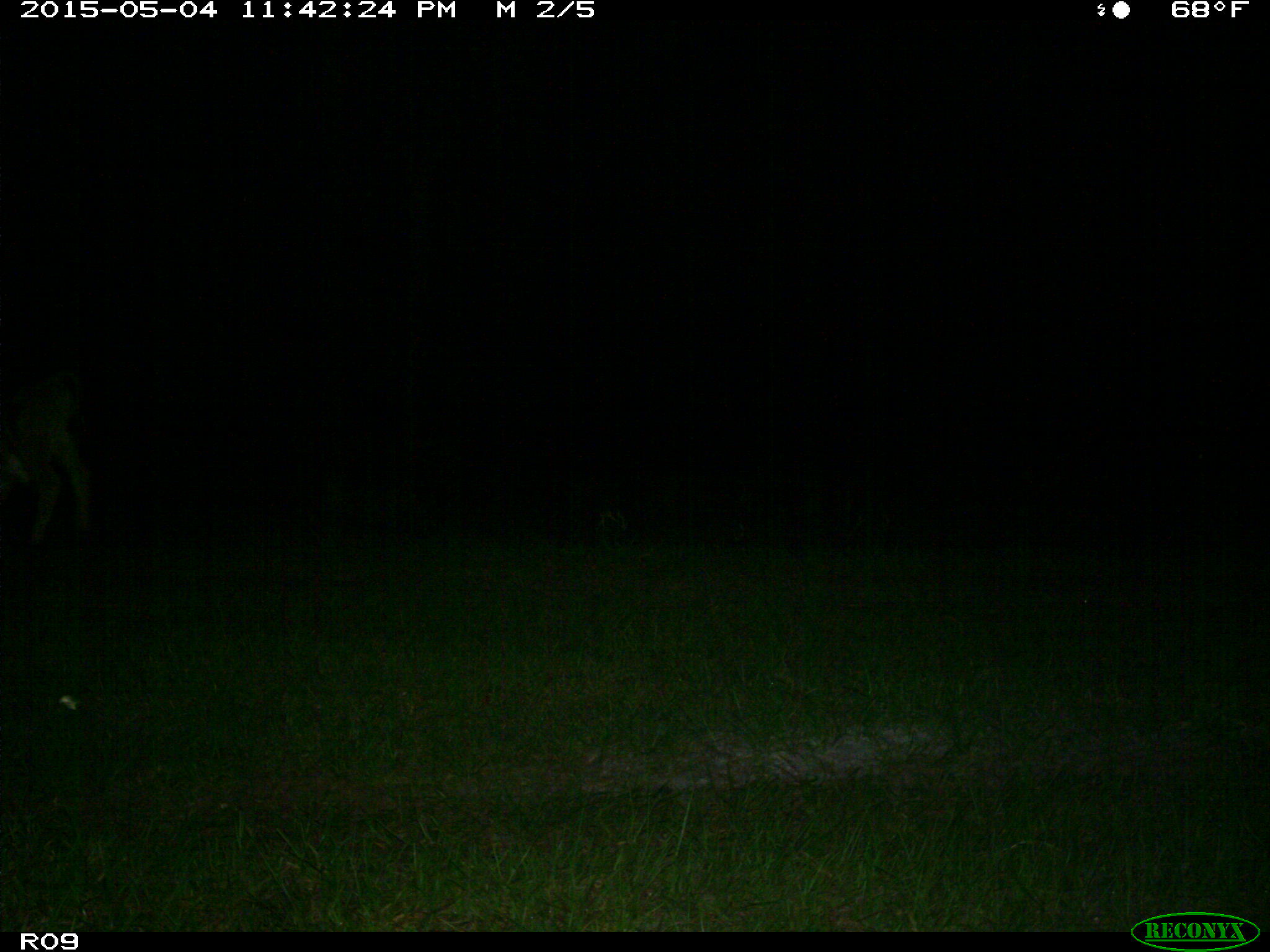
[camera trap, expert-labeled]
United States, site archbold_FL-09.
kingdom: Animalia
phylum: Chordata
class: Mammalia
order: Artiodactyla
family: Bovidae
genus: Bos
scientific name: Bos taurus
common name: domestic cow